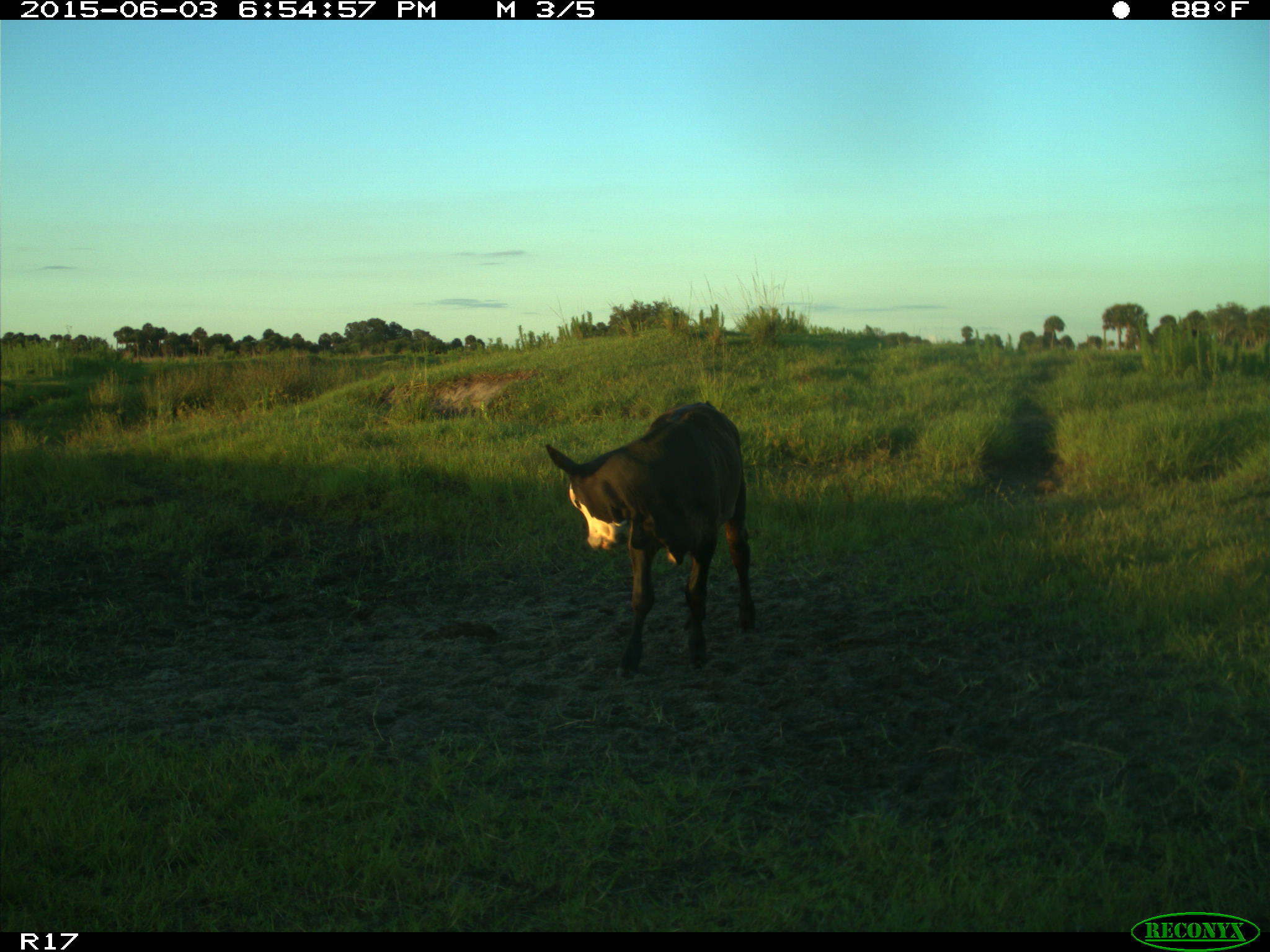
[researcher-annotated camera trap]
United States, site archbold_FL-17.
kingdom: Animalia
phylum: Chordata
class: Mammalia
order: Artiodactyla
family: Bovidae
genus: Bos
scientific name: Bos taurus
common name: domestic cow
Bos taurus (domestic cow).